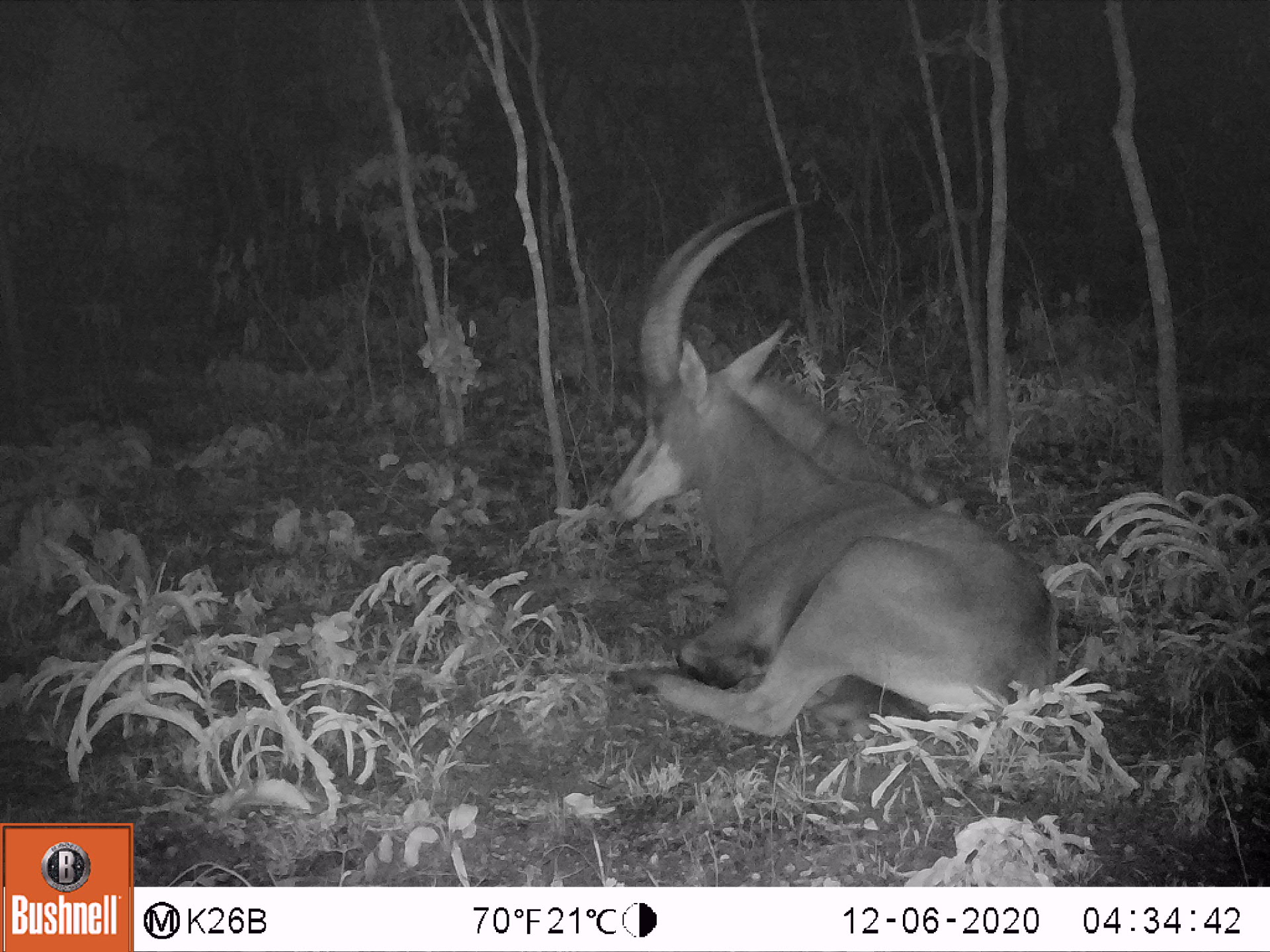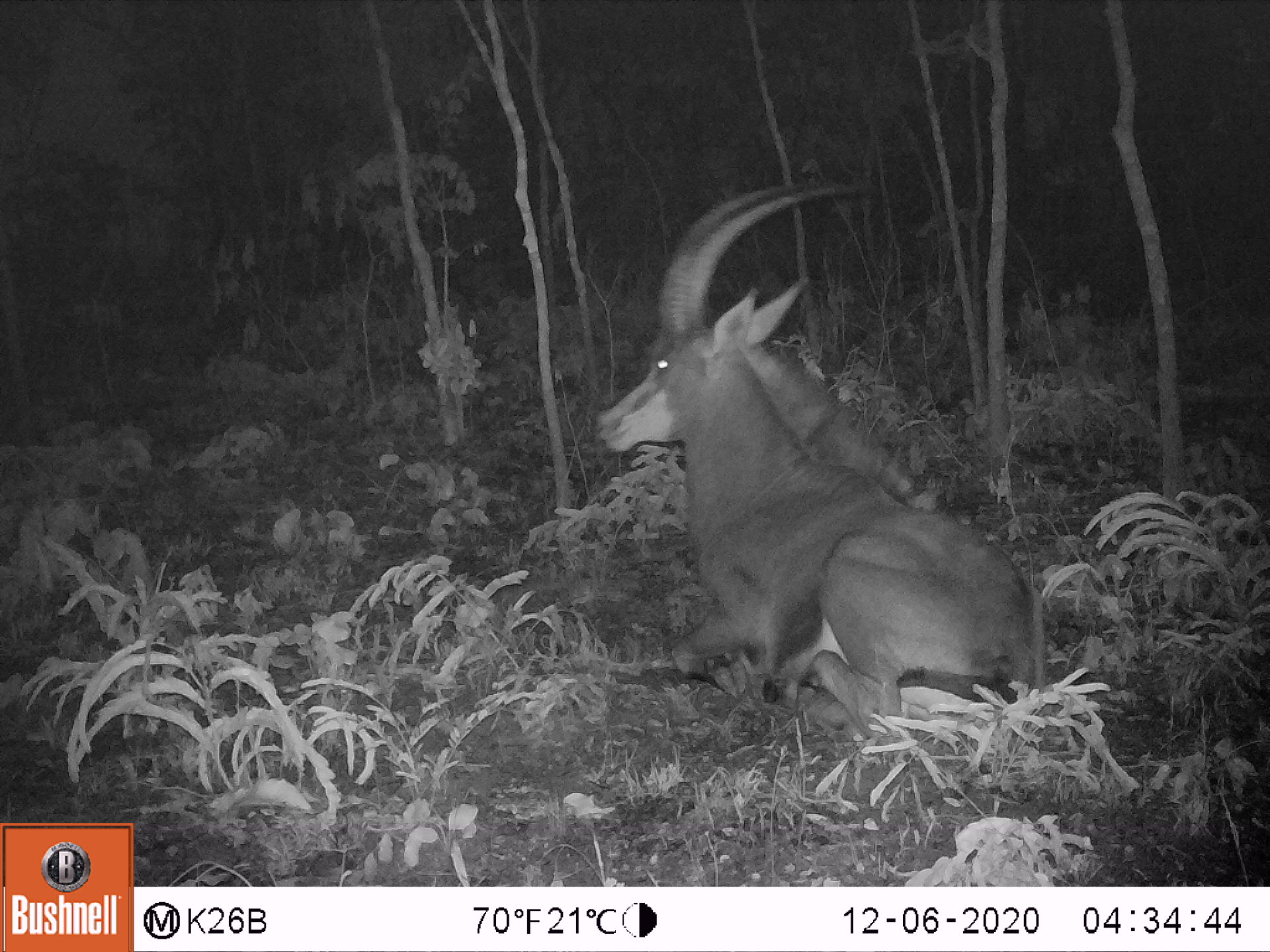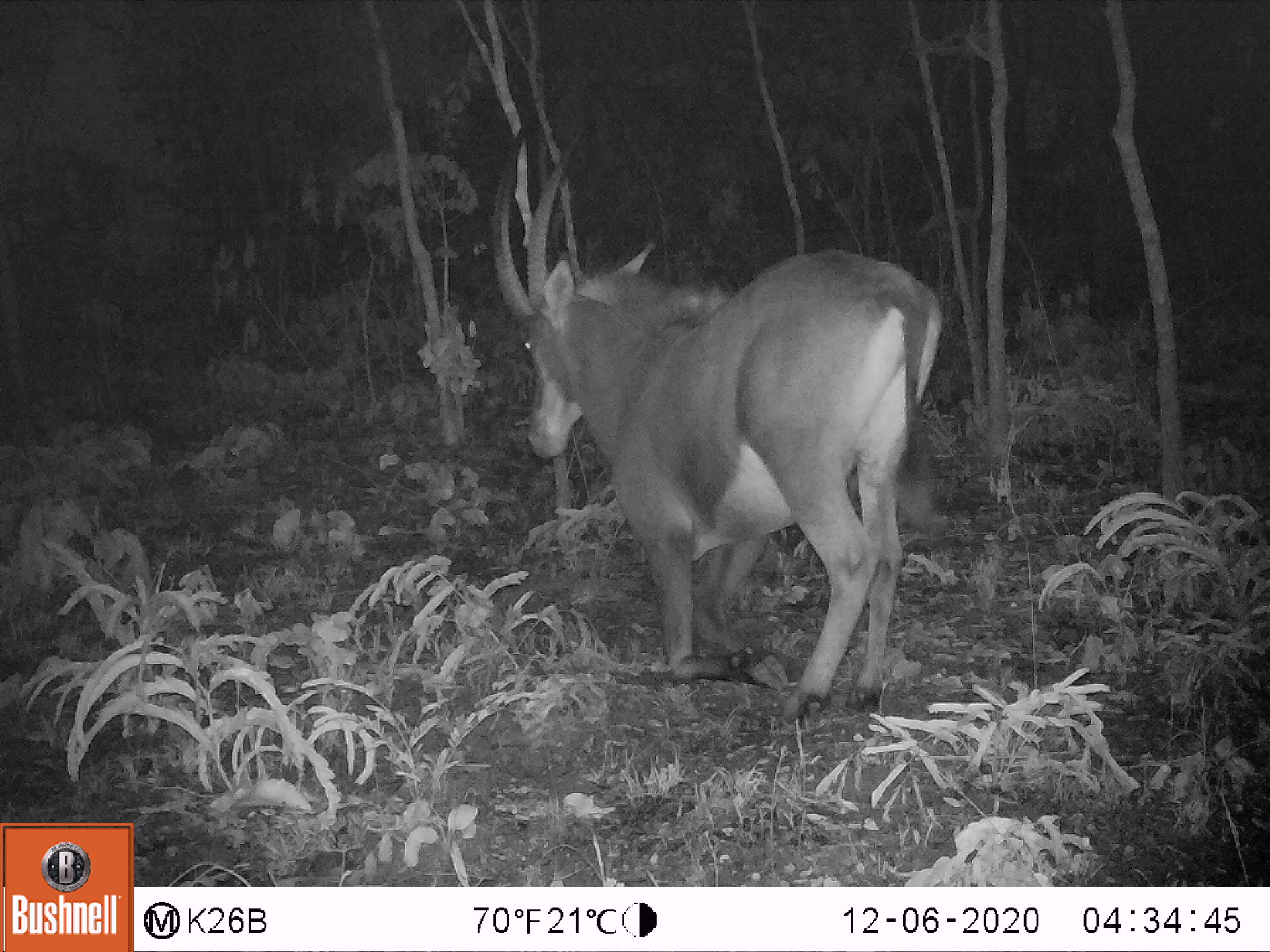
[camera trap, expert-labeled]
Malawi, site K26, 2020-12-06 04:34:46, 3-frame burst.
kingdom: Animalia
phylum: Chordata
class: Mammalia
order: Artiodactyla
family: Bovidae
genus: Hippotragus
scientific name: Hippotragus niger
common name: sable antelope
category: sable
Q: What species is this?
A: Sable (sable antelope) (Hippotragus niger).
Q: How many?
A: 1.